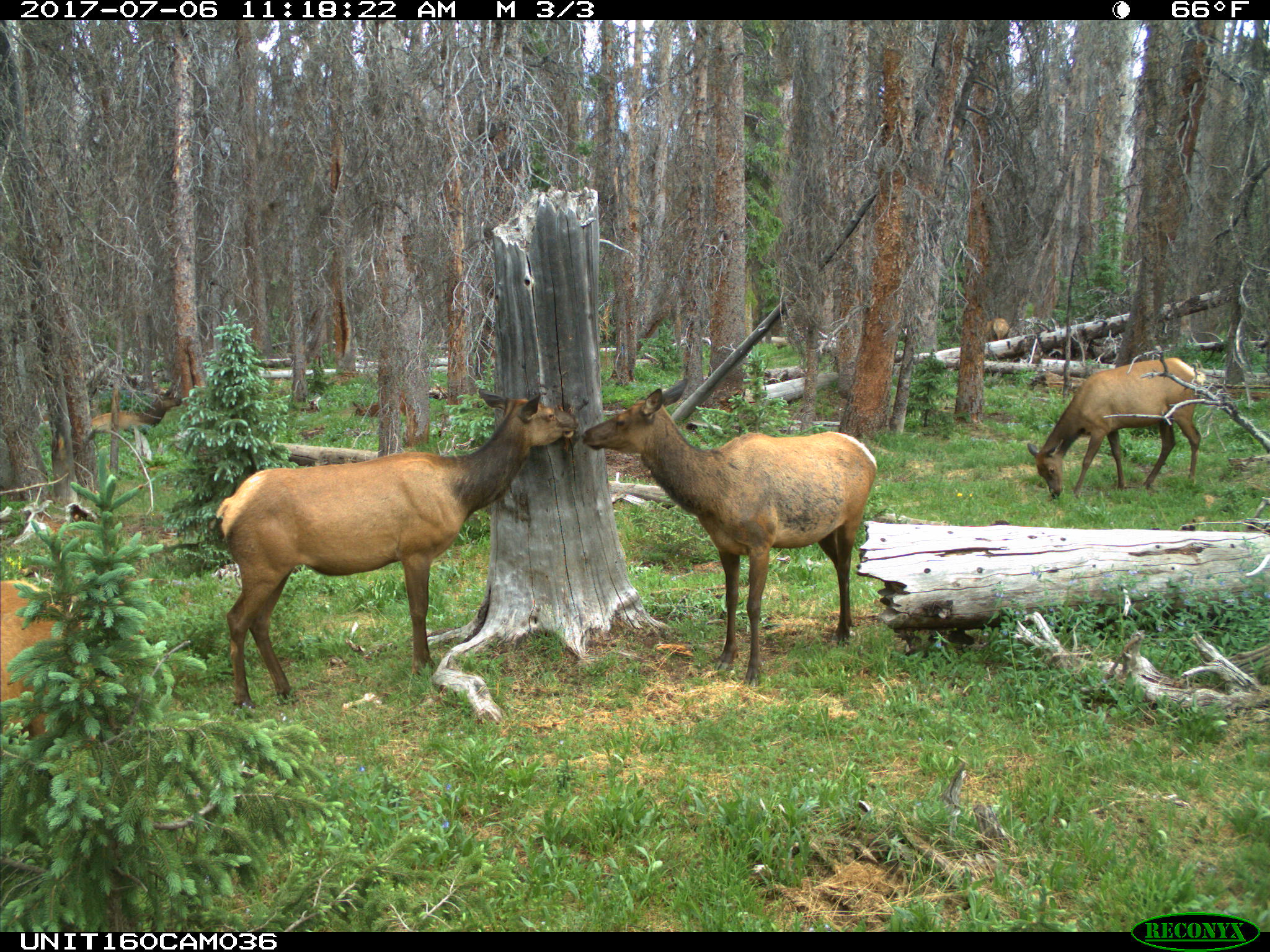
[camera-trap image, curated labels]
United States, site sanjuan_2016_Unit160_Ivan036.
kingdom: Animalia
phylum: Chordata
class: Mammalia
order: Artiodactyla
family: Cervidae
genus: Cervus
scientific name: Cervus elaphus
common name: red deer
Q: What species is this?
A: Cervus elaphus (red deer).